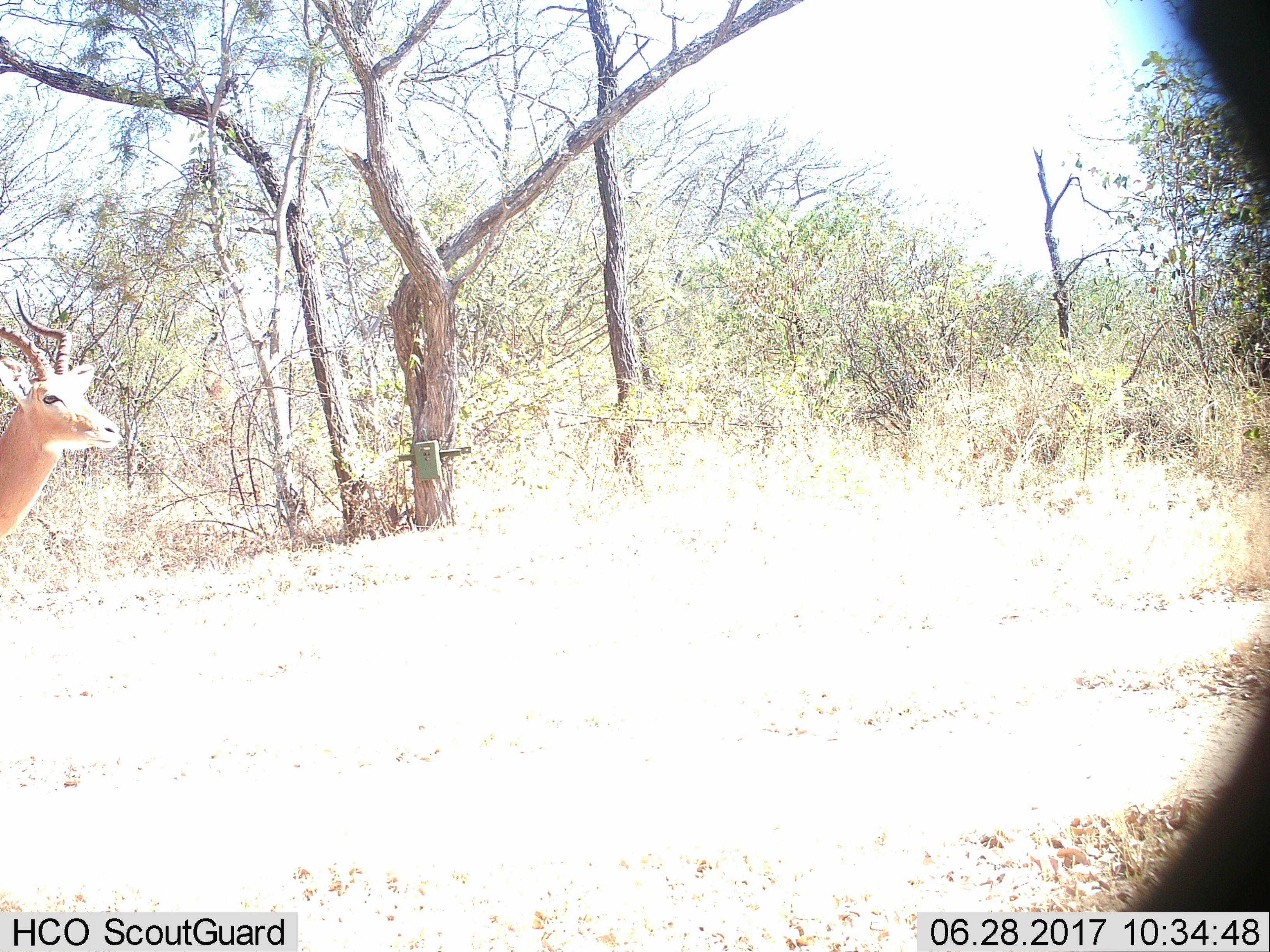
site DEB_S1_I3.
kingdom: Animalia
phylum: Chordata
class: Mammalia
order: Artiodactyla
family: Bovidae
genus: Aepyceros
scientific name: Aepyceros melampus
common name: impala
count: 1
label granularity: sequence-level